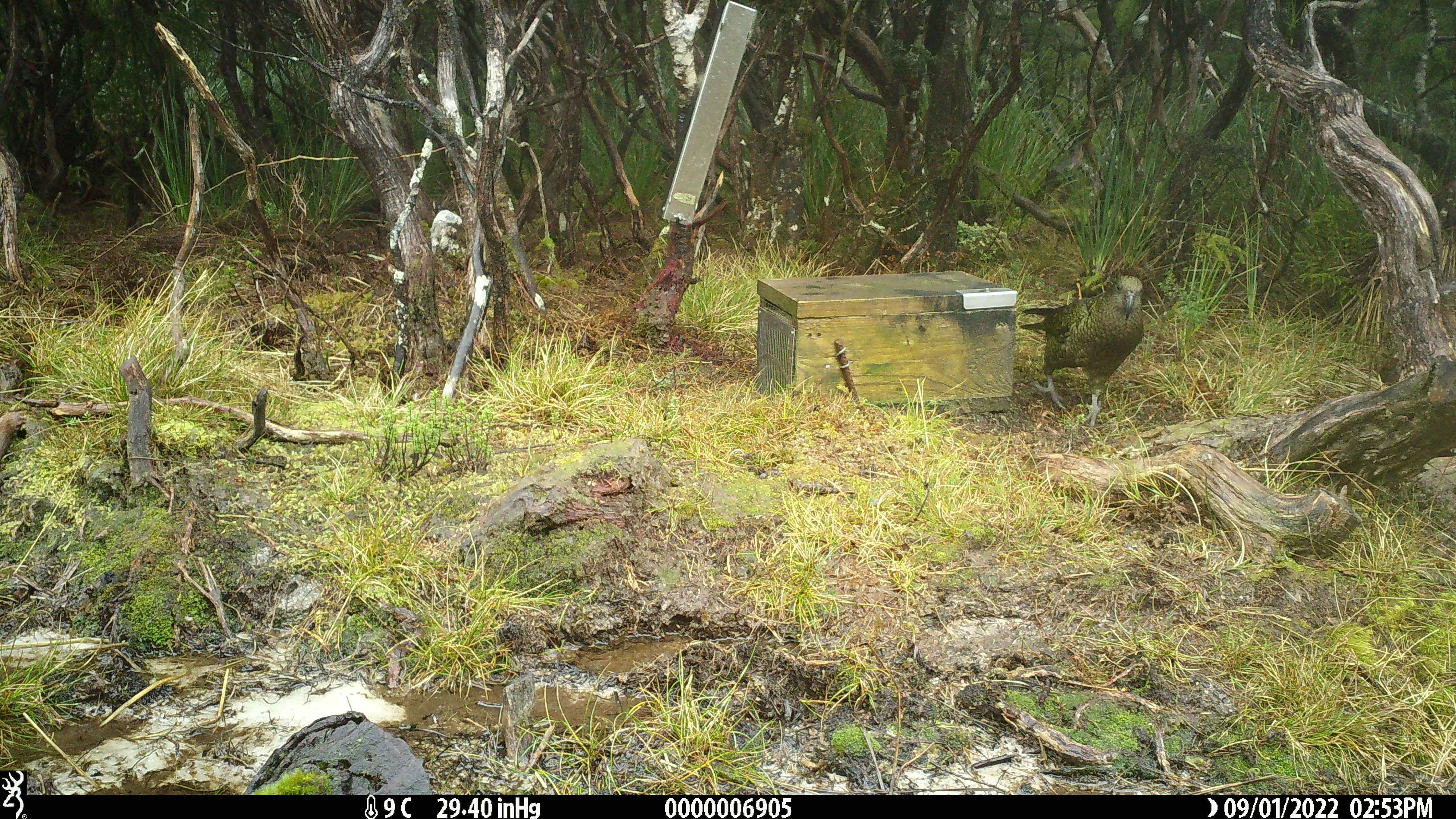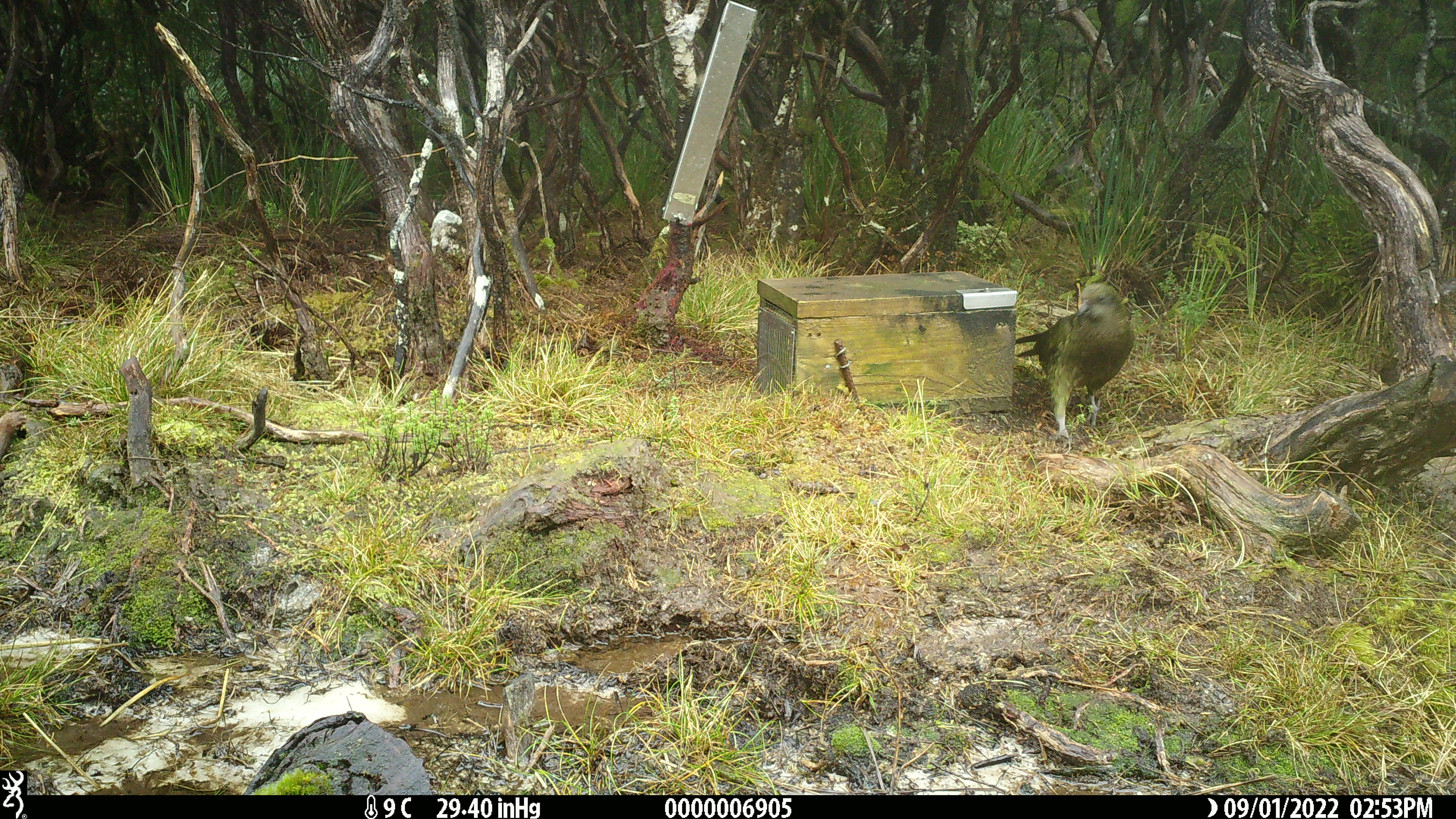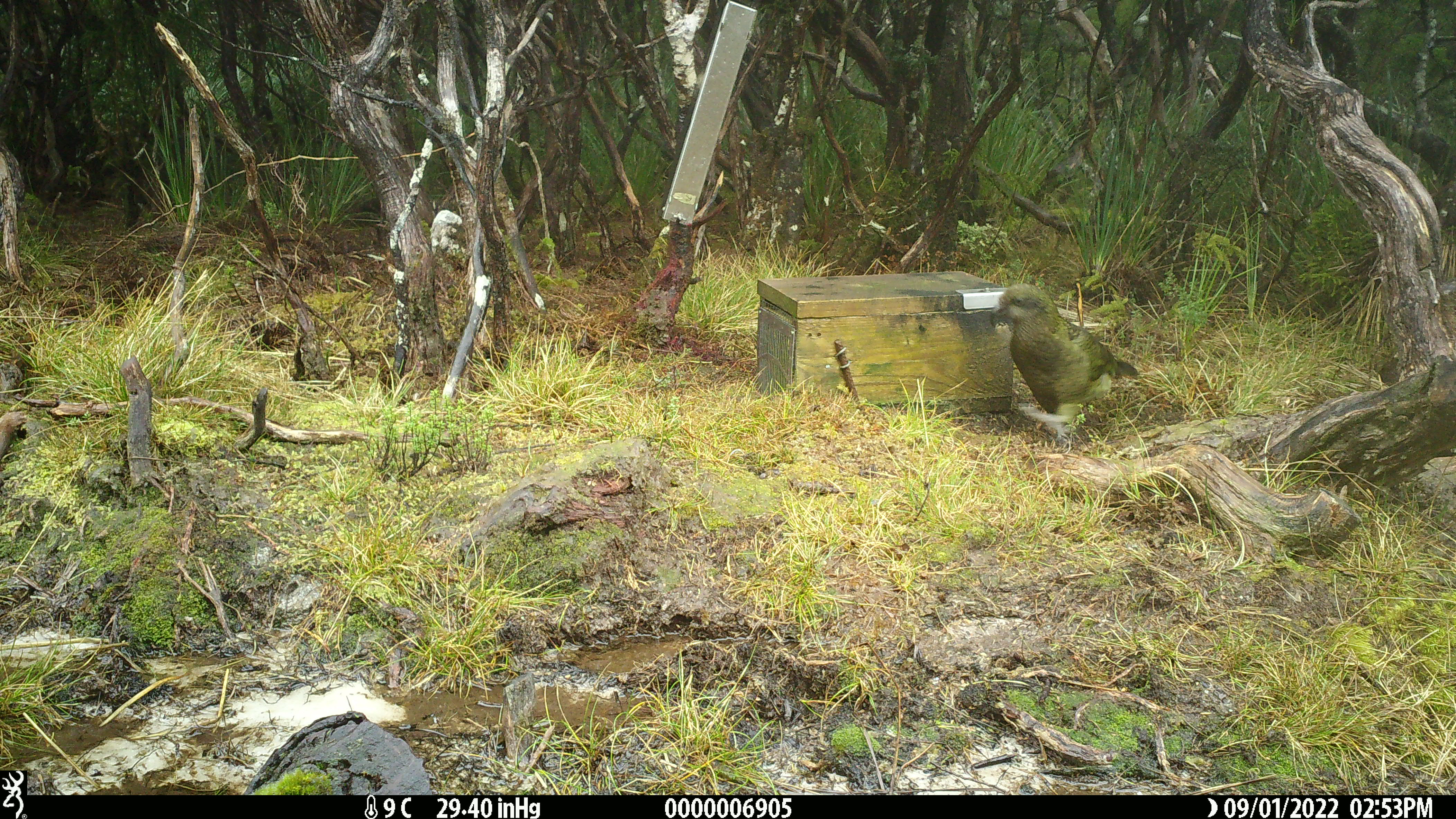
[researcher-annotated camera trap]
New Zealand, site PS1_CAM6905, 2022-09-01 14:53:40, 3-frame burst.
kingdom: Animalia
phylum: Chordata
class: Aves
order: Psittaciformes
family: Strigopidae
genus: Nestor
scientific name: Nestor notabilis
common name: kea